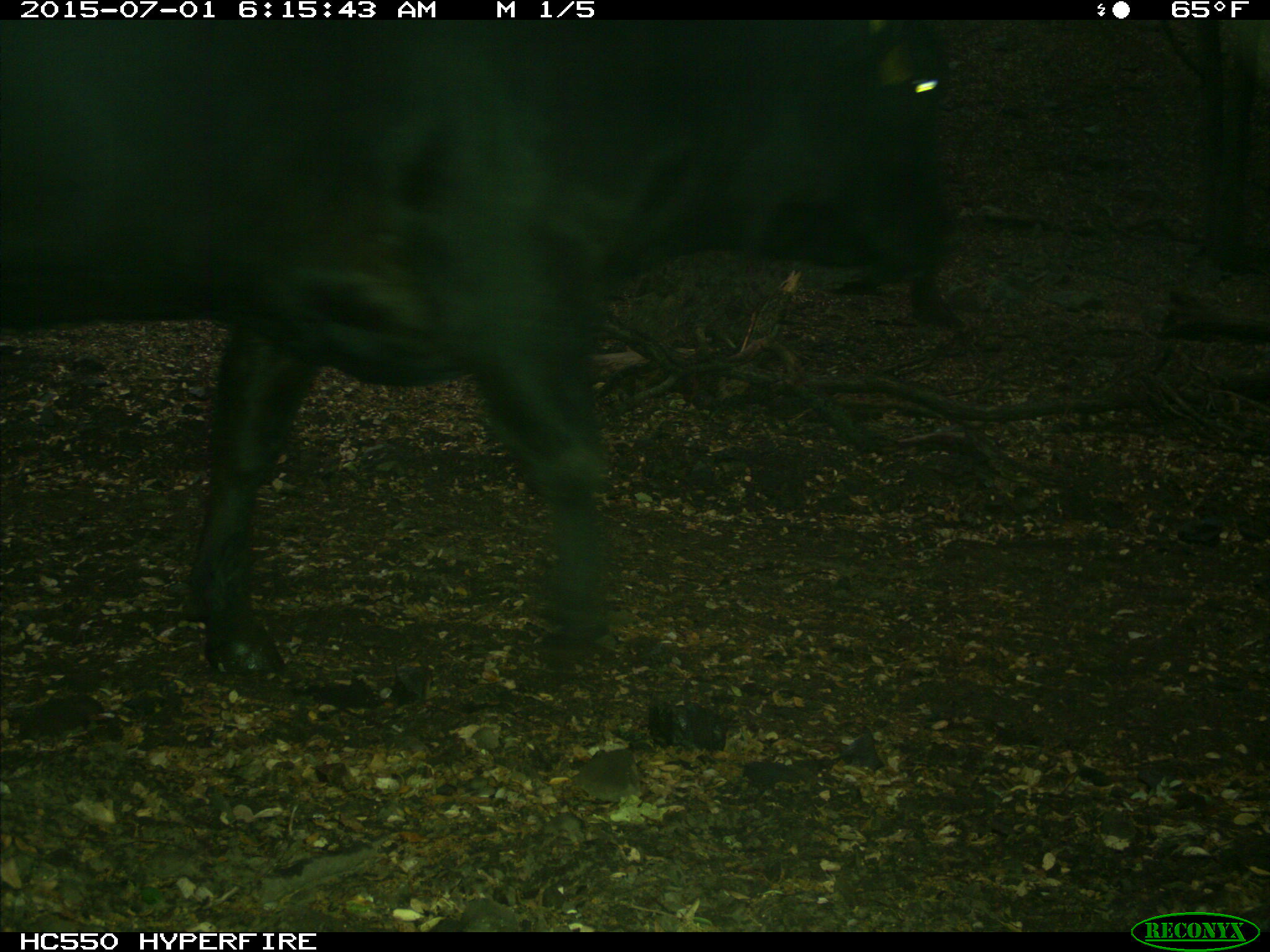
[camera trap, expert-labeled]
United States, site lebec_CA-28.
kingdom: Animalia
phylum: Chordata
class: Mammalia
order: Artiodactyla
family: Bovidae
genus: Bos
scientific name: Bos taurus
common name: domestic cow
Bos taurus (domestic cow).